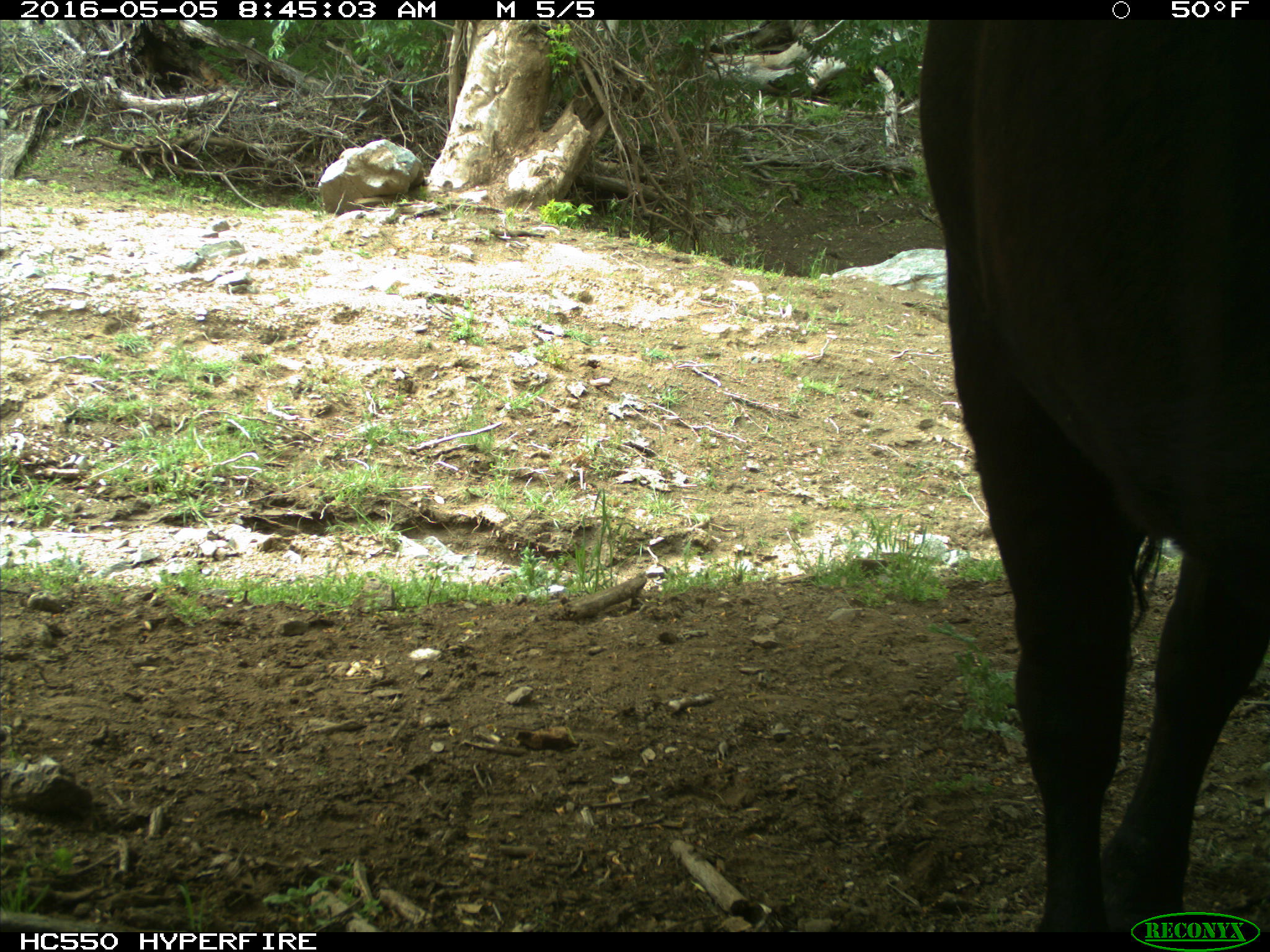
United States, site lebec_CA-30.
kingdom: Animalia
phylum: Chordata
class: Mammalia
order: Artiodactyla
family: Bovidae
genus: Bos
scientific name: Bos taurus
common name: domestic cow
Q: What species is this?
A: Bos taurus (domestic cow).